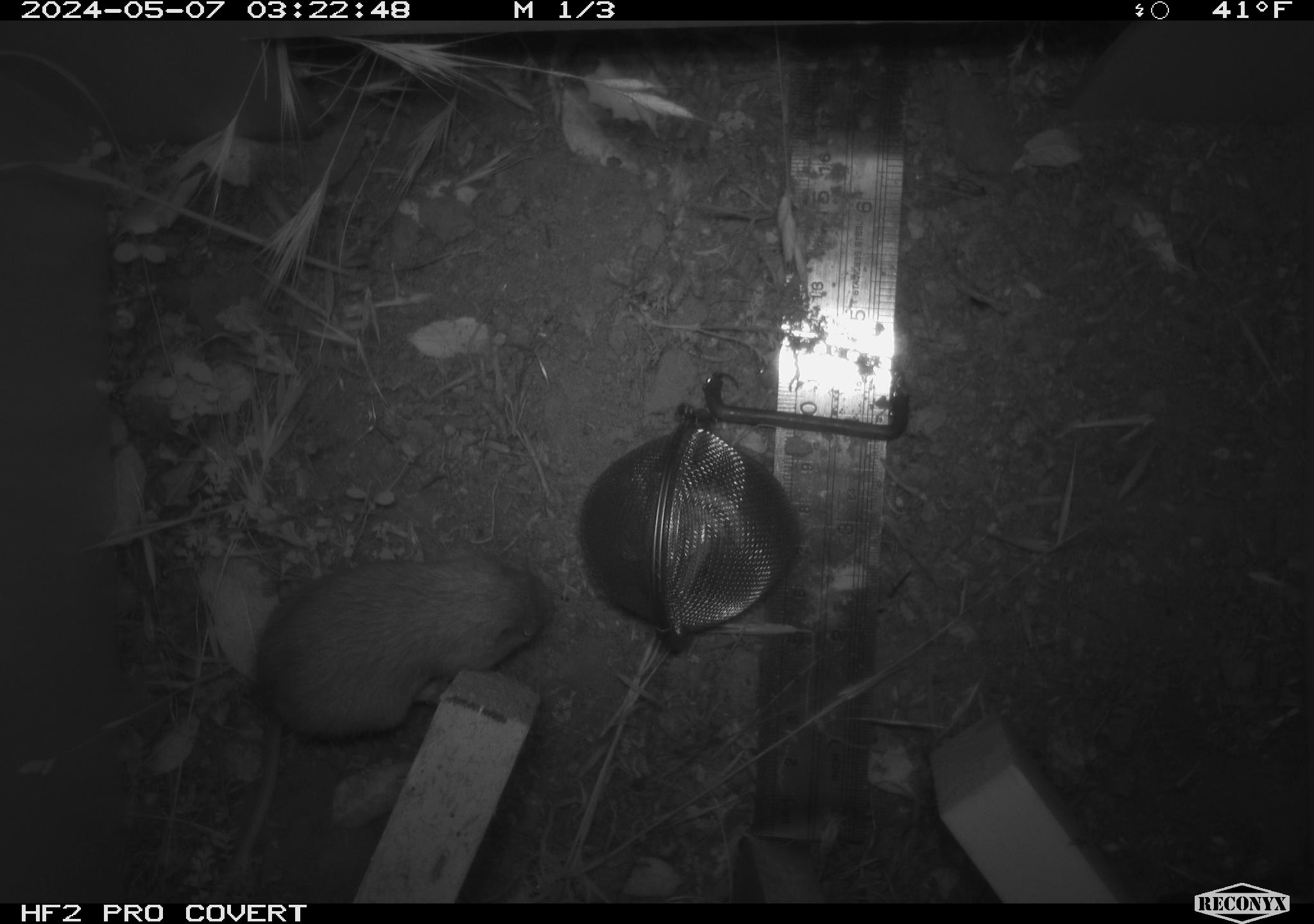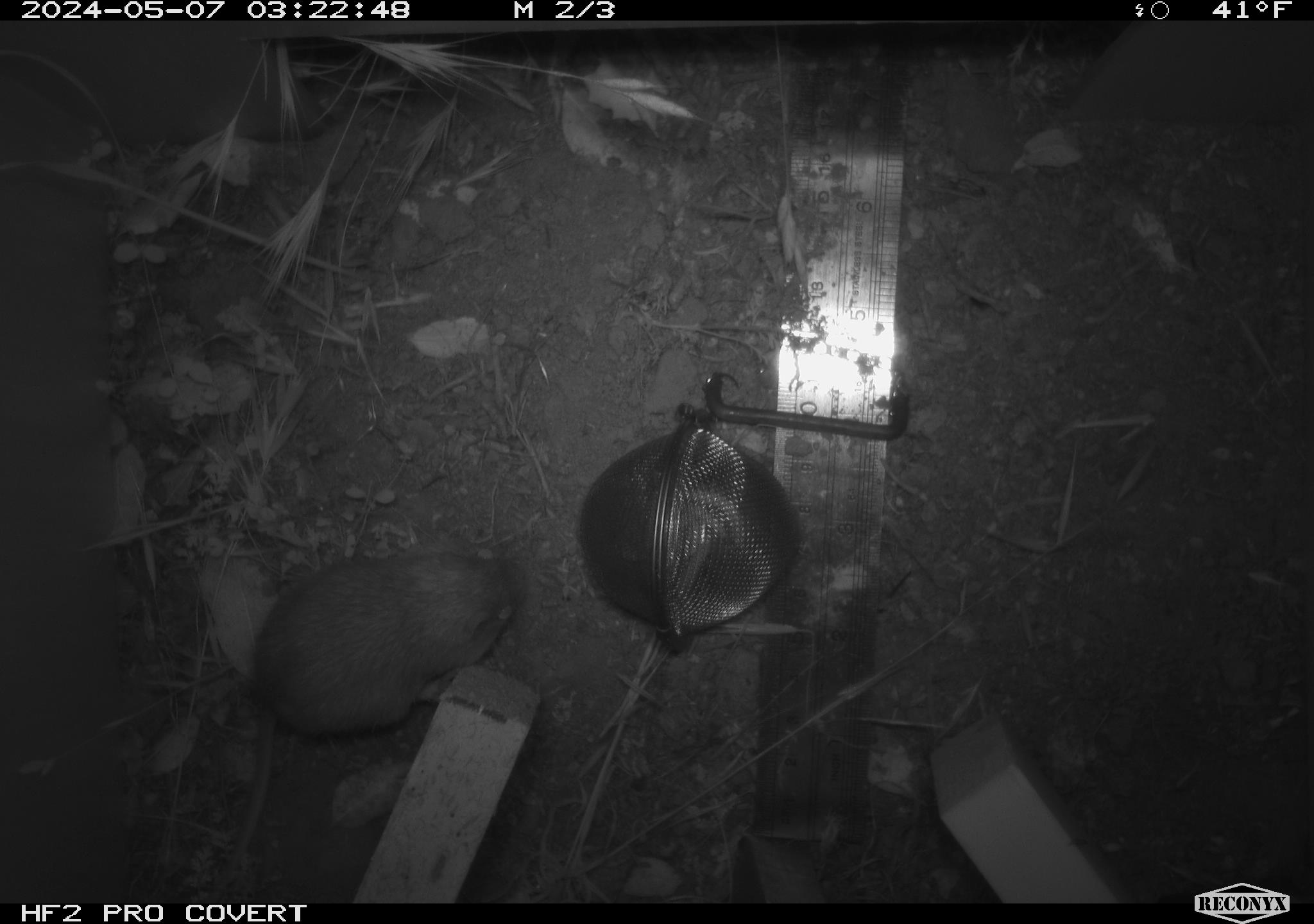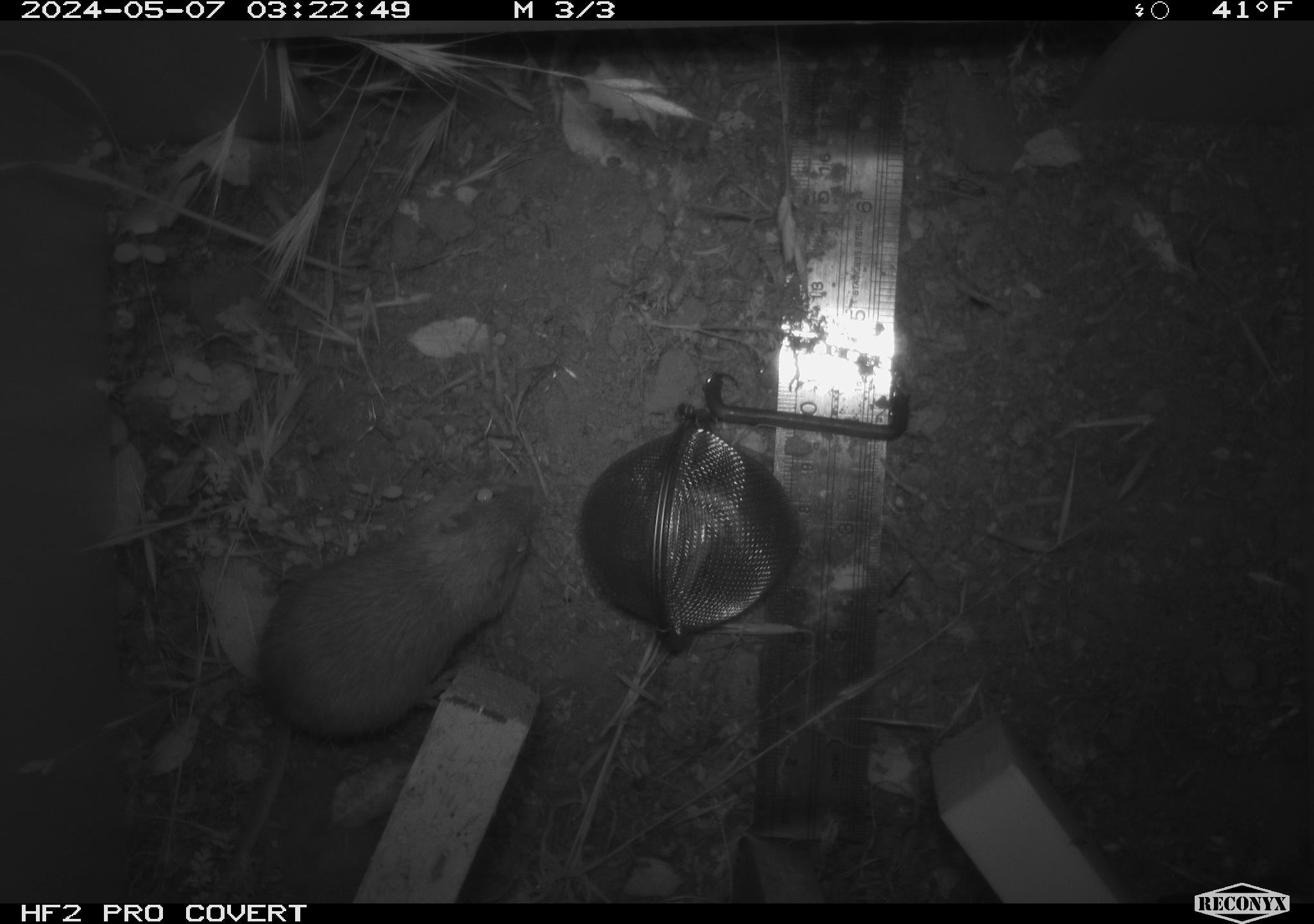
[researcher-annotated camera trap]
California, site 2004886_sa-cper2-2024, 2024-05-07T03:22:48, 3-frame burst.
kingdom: Animalia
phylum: Chordata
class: Mammalia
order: Rodentia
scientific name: Rodentia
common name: rodent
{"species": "rodent (Rodentia)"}